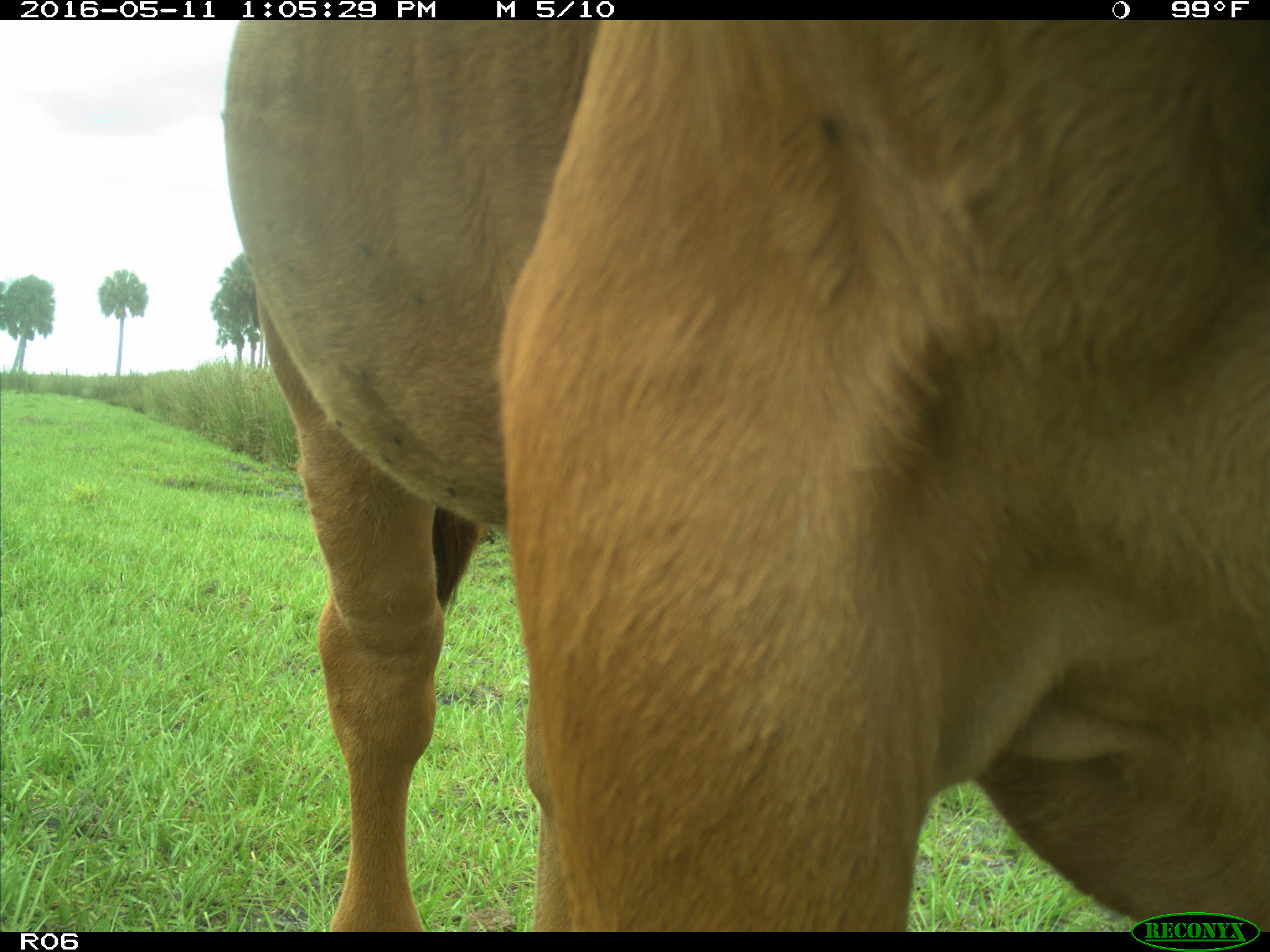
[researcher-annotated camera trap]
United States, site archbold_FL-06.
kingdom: Animalia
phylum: Chordata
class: Mammalia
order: Artiodactyla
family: Bovidae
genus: Bos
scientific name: Bos taurus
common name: domestic cow